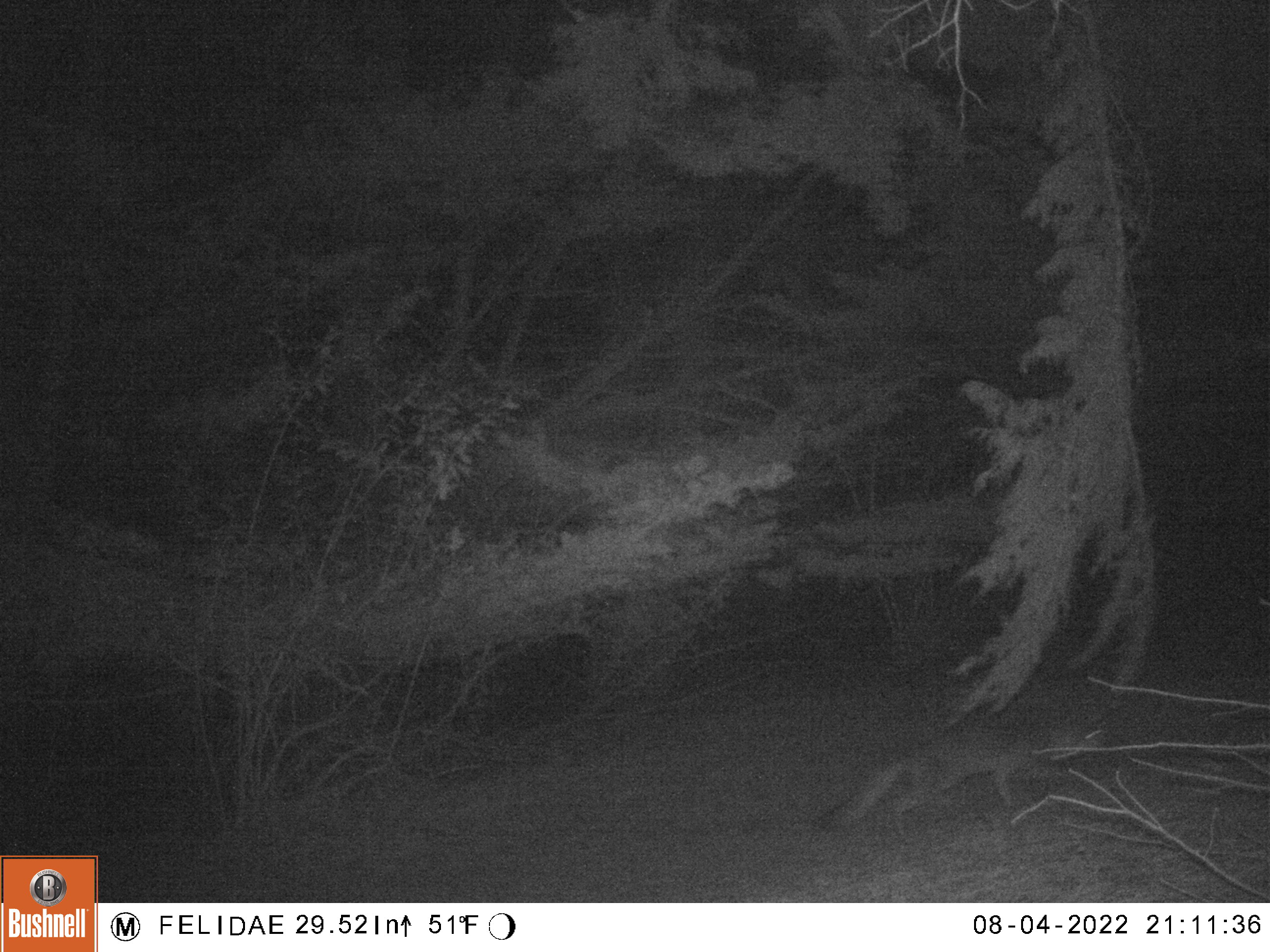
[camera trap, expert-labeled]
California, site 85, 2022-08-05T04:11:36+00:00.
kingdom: Animalia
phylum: Chordata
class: Mammalia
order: Carnivora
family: Canidae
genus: Urocyon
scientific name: Urocyon cinereoargenteus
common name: gray fox